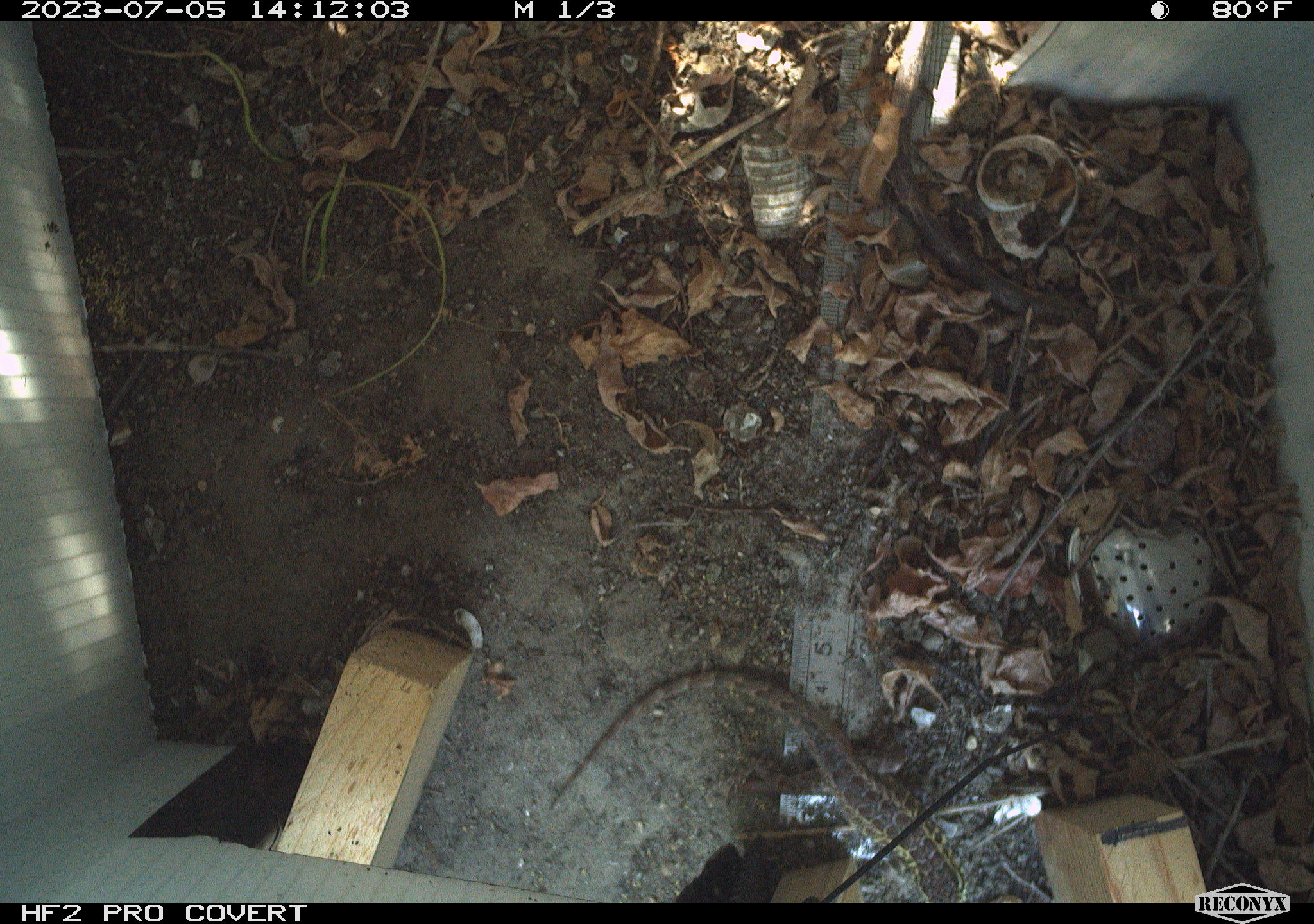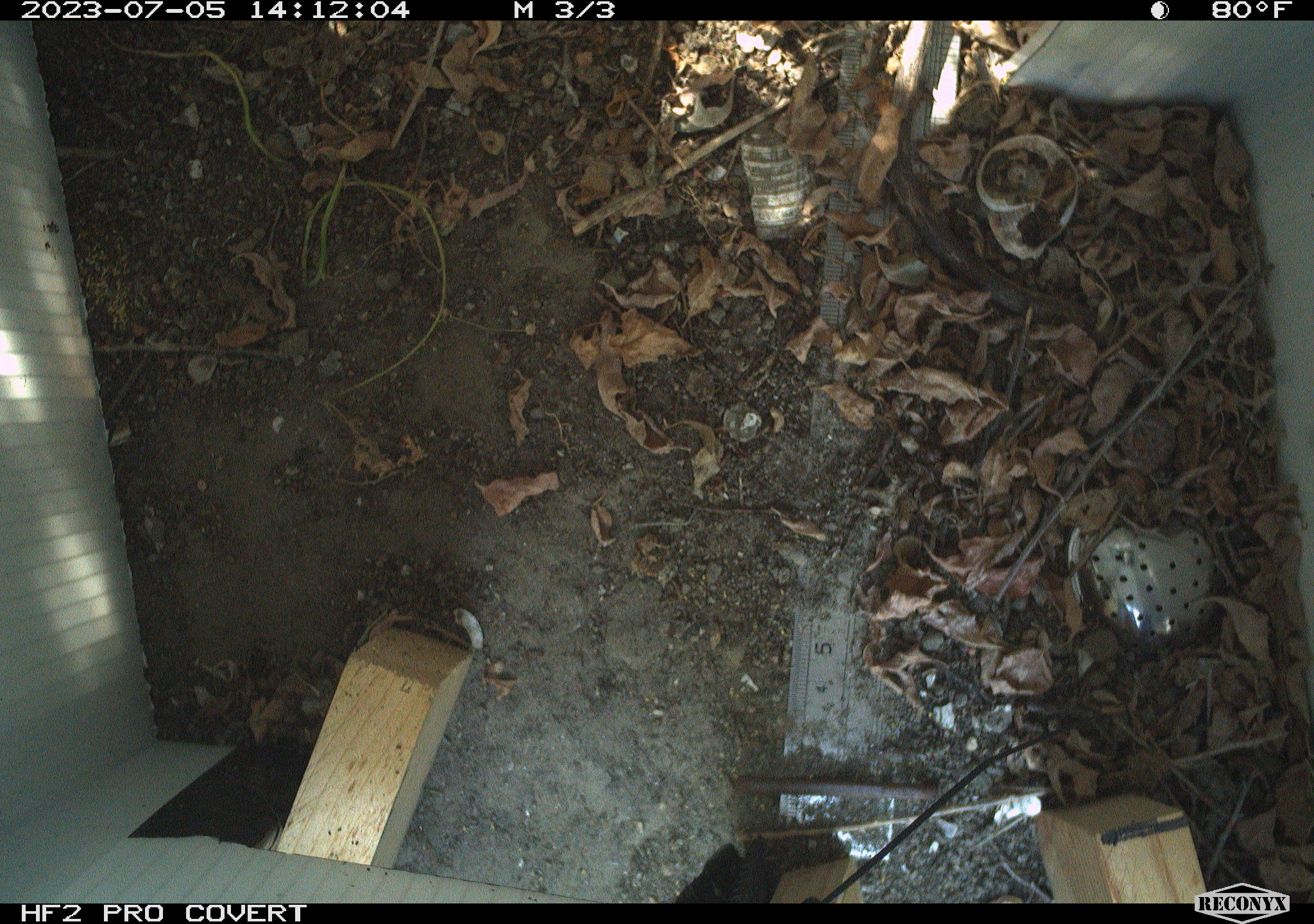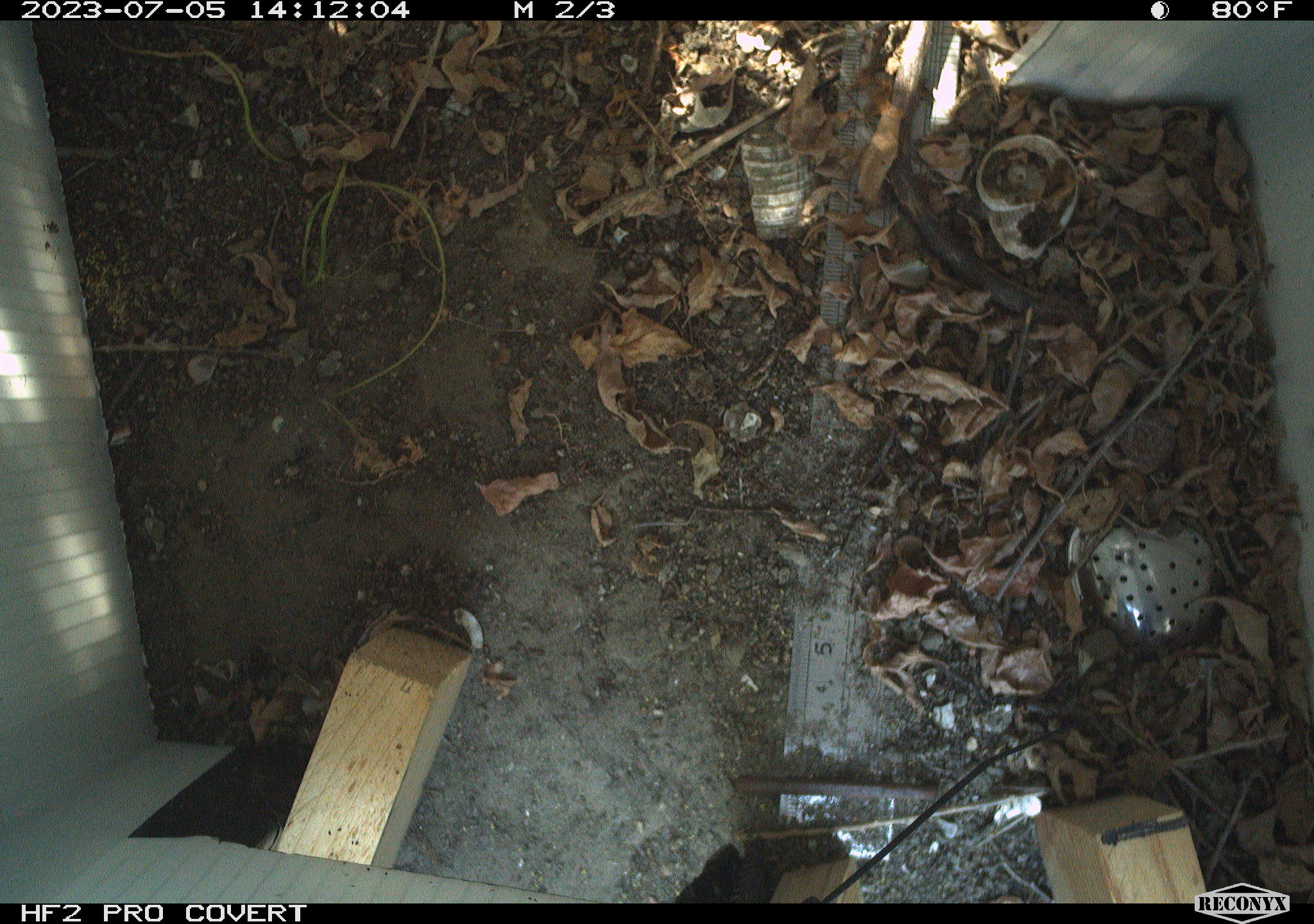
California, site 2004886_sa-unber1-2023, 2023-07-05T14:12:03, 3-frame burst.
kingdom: Animalia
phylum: Chordata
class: Reptilia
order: Squamata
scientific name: Squamata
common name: lizards and snakes